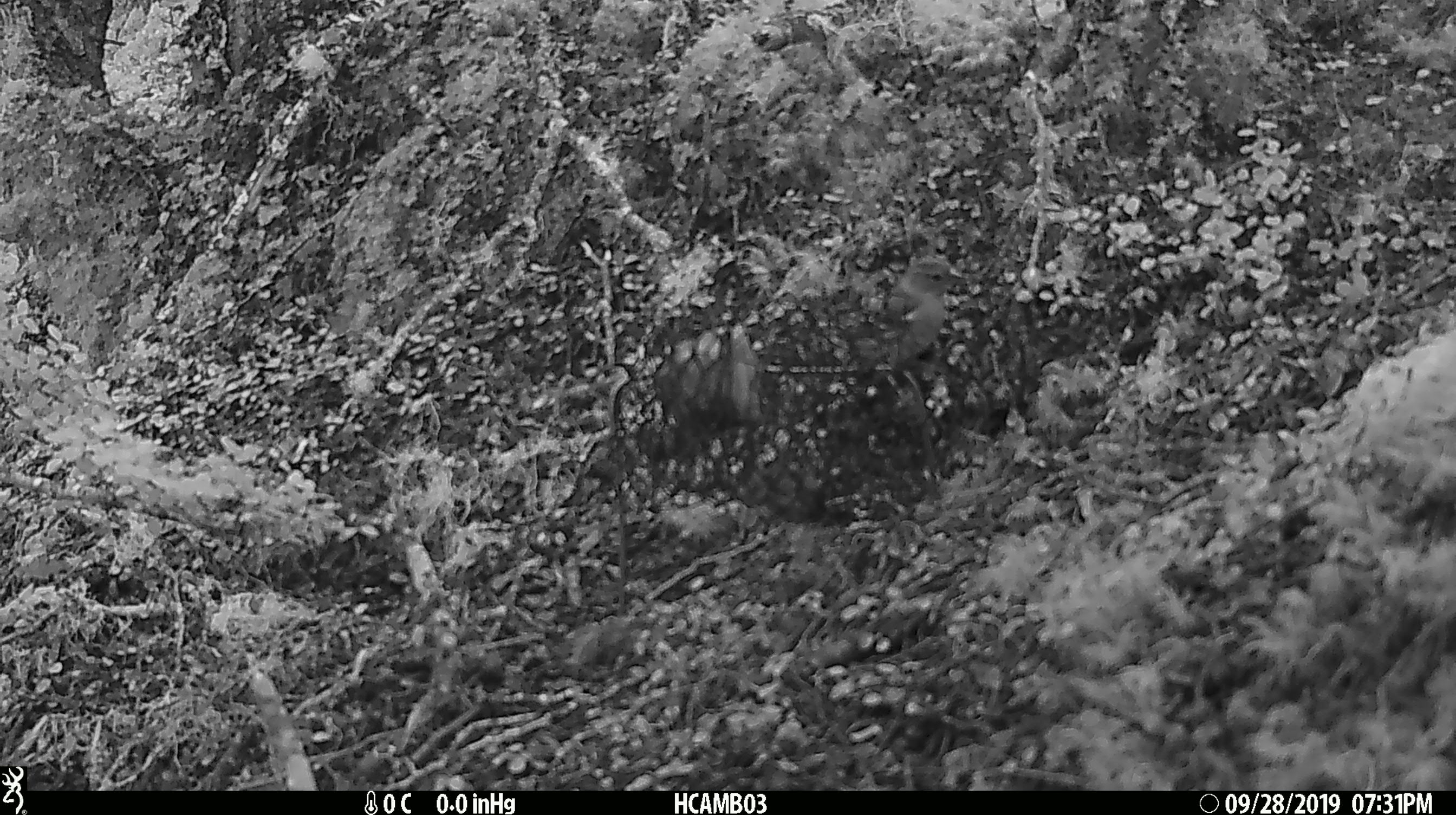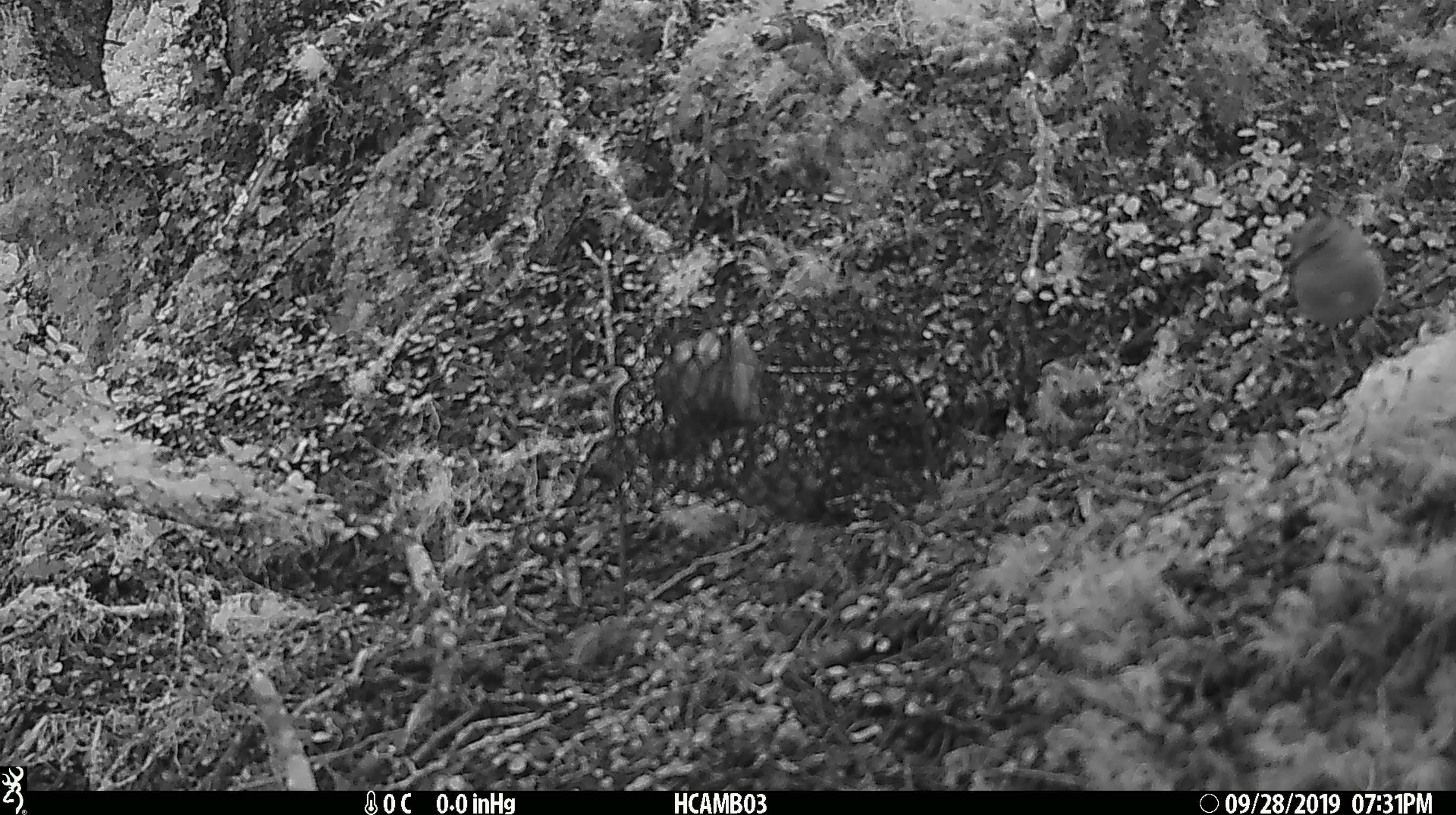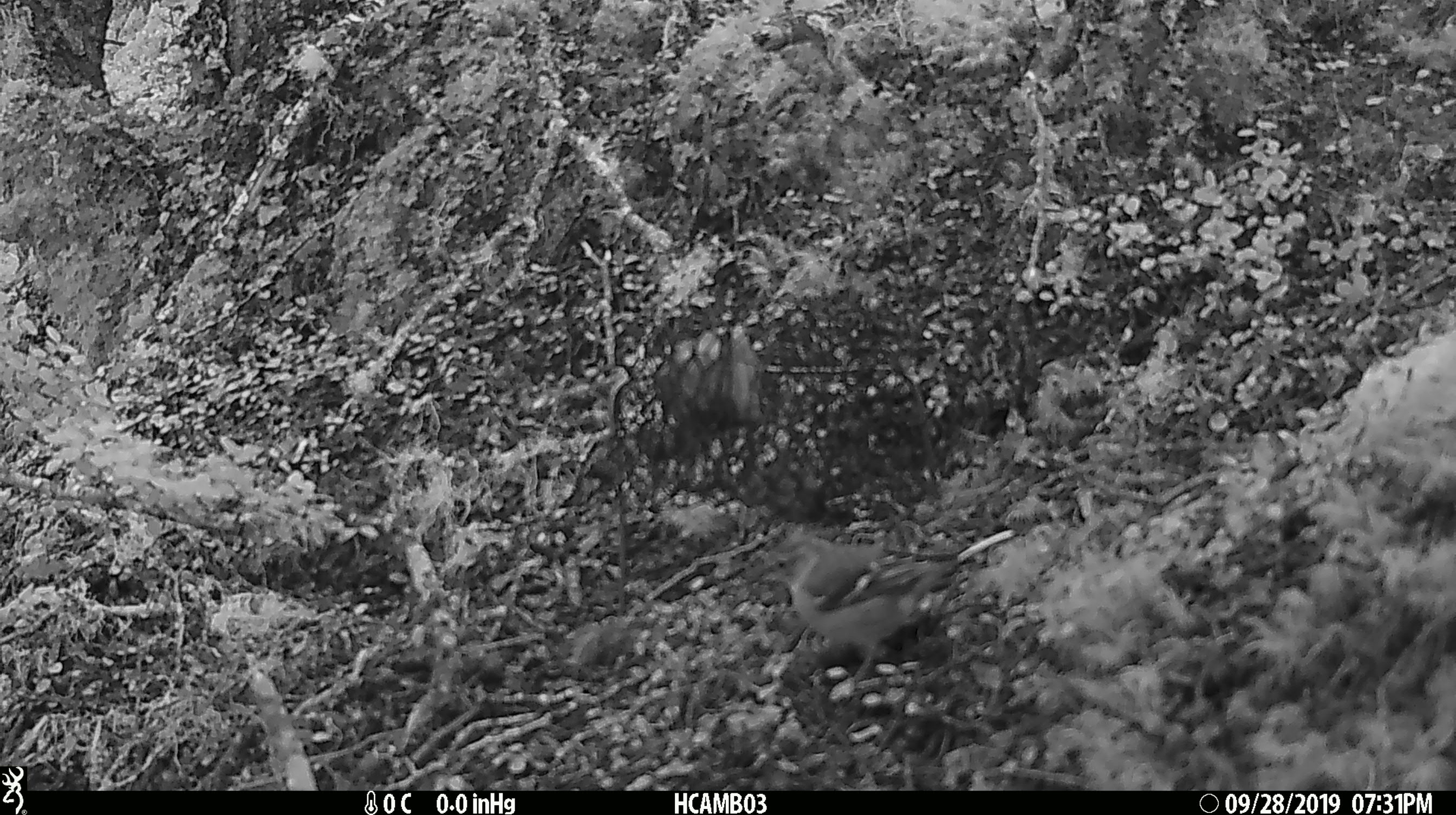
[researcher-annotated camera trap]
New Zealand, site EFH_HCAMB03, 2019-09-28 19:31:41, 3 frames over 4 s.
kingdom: Animalia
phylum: Chordata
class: Aves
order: Passeriformes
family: Fringillidae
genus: Fringilla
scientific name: Fringilla coelebs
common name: common chaffinch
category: chaffinch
Chaffinch (common chaffinch) (Fringilla coelebs).